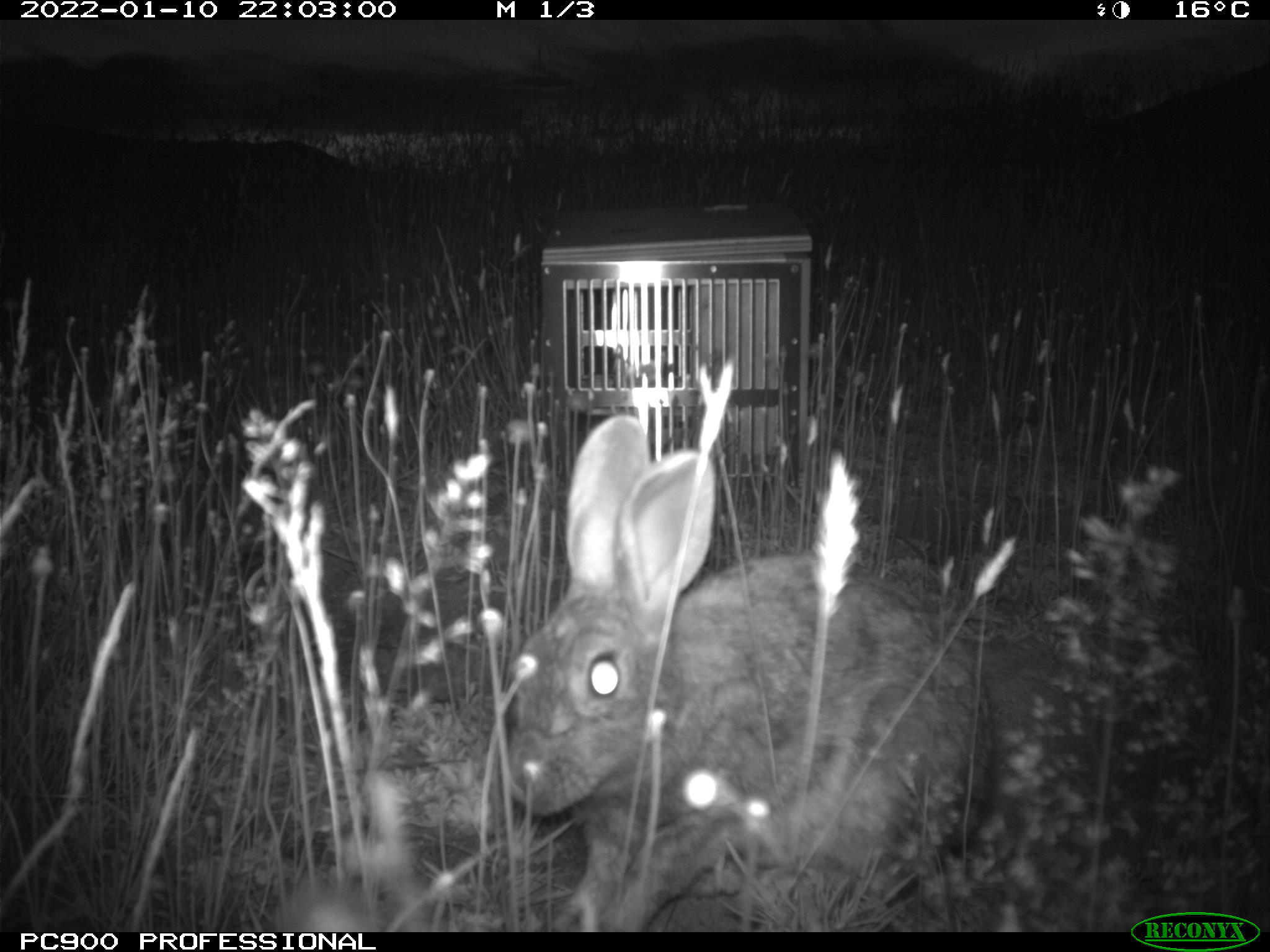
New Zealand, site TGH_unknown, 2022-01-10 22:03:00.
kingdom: Animalia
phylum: Chordata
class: Mammalia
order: Lagomorpha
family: Leporidae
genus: Oryctolagus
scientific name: Oryctolagus cuniculus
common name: european rabbit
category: rabbit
Rabbit (european rabbit) (Oryctolagus cuniculus).